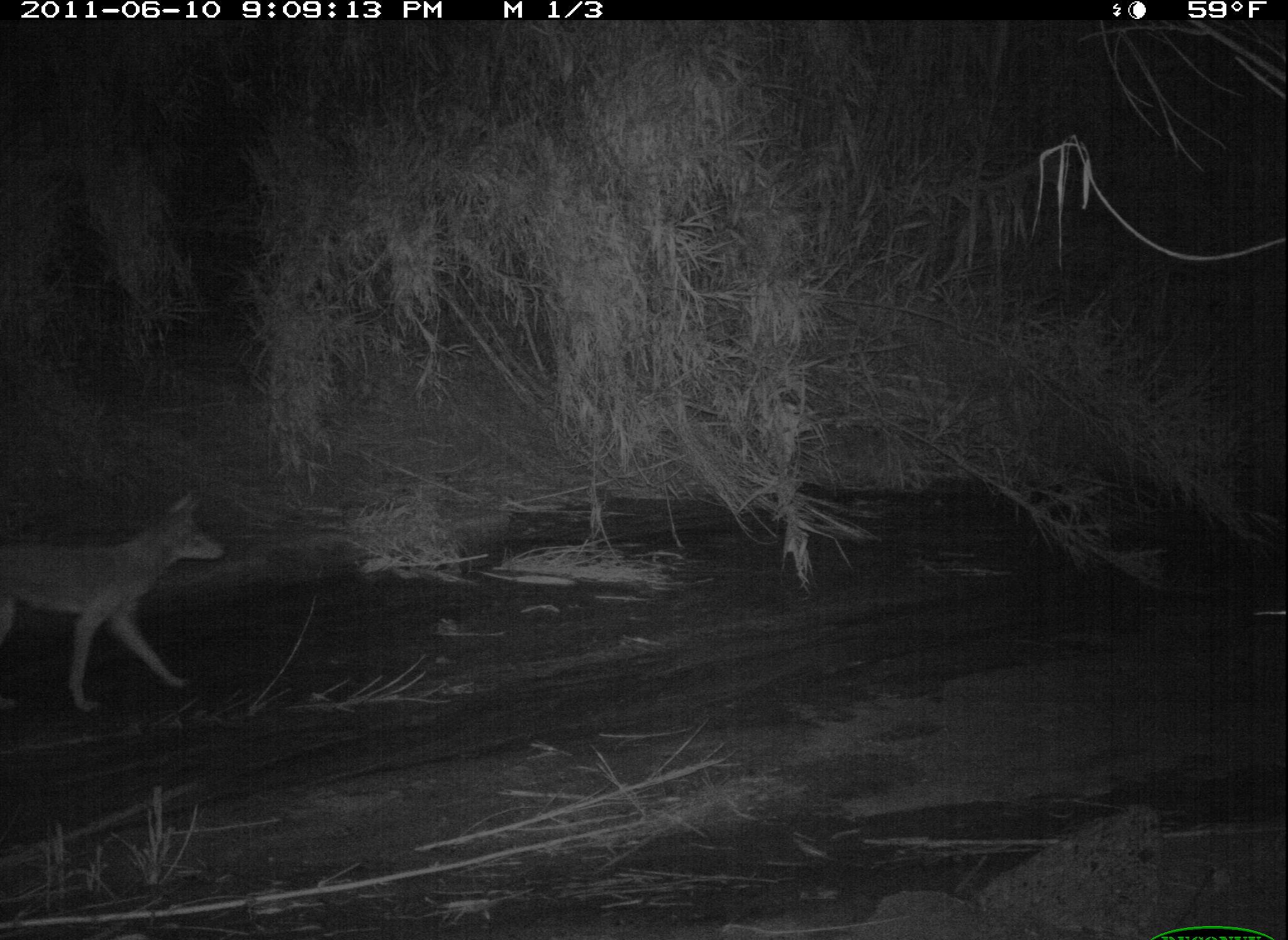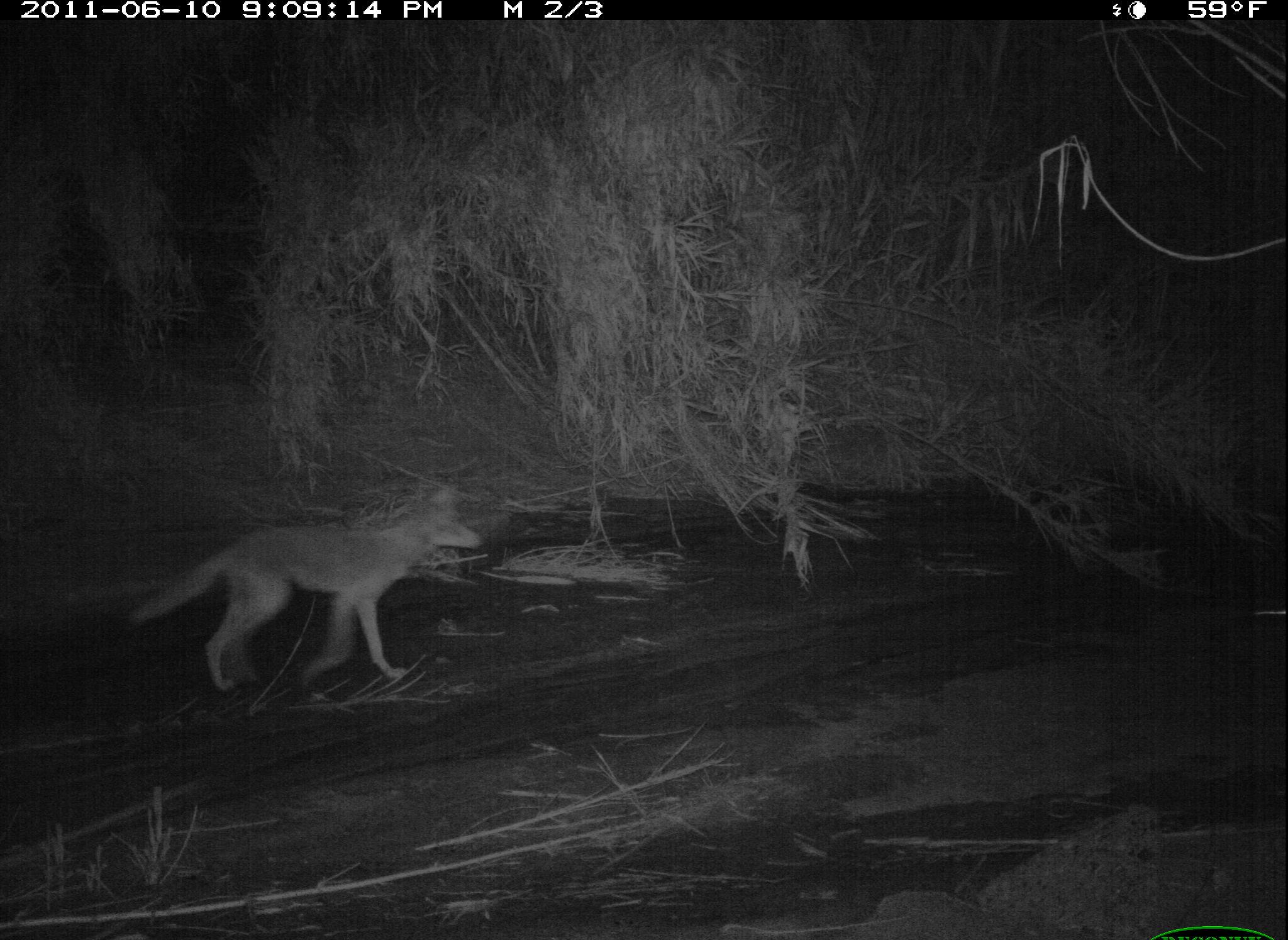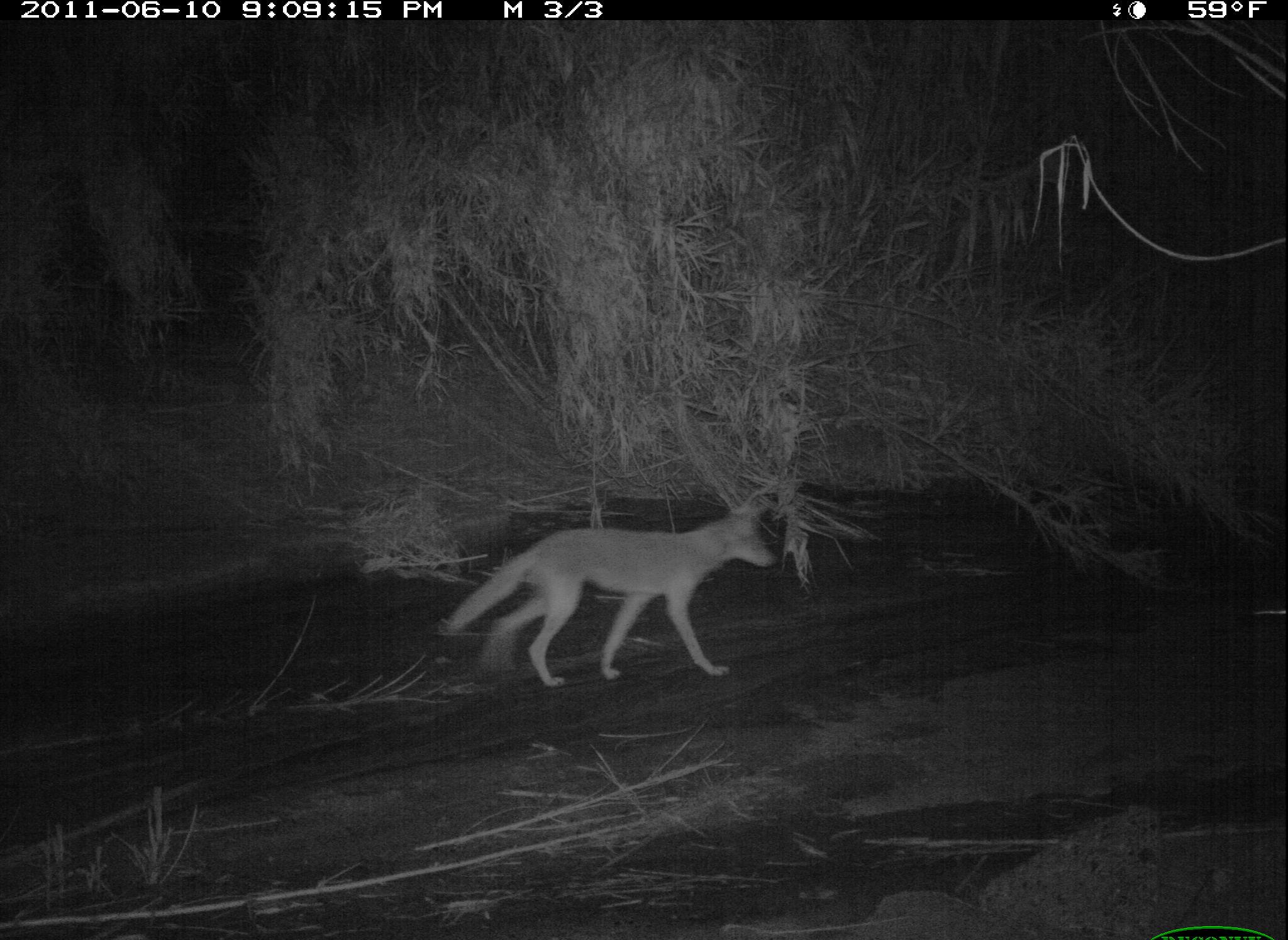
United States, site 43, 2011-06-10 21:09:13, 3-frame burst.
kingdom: Animalia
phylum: Chordata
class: Mammalia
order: Carnivora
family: Canidae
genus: Canis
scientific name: Canis latrans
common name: coyote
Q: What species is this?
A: Coyote (Canis latrans).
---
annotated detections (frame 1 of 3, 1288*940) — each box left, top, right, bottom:
coyote: 3, 479, 241, 722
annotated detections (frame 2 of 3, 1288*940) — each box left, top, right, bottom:
coyote: 116, 472, 485, 709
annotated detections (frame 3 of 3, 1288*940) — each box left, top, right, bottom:
coyote: 433, 483, 782, 696